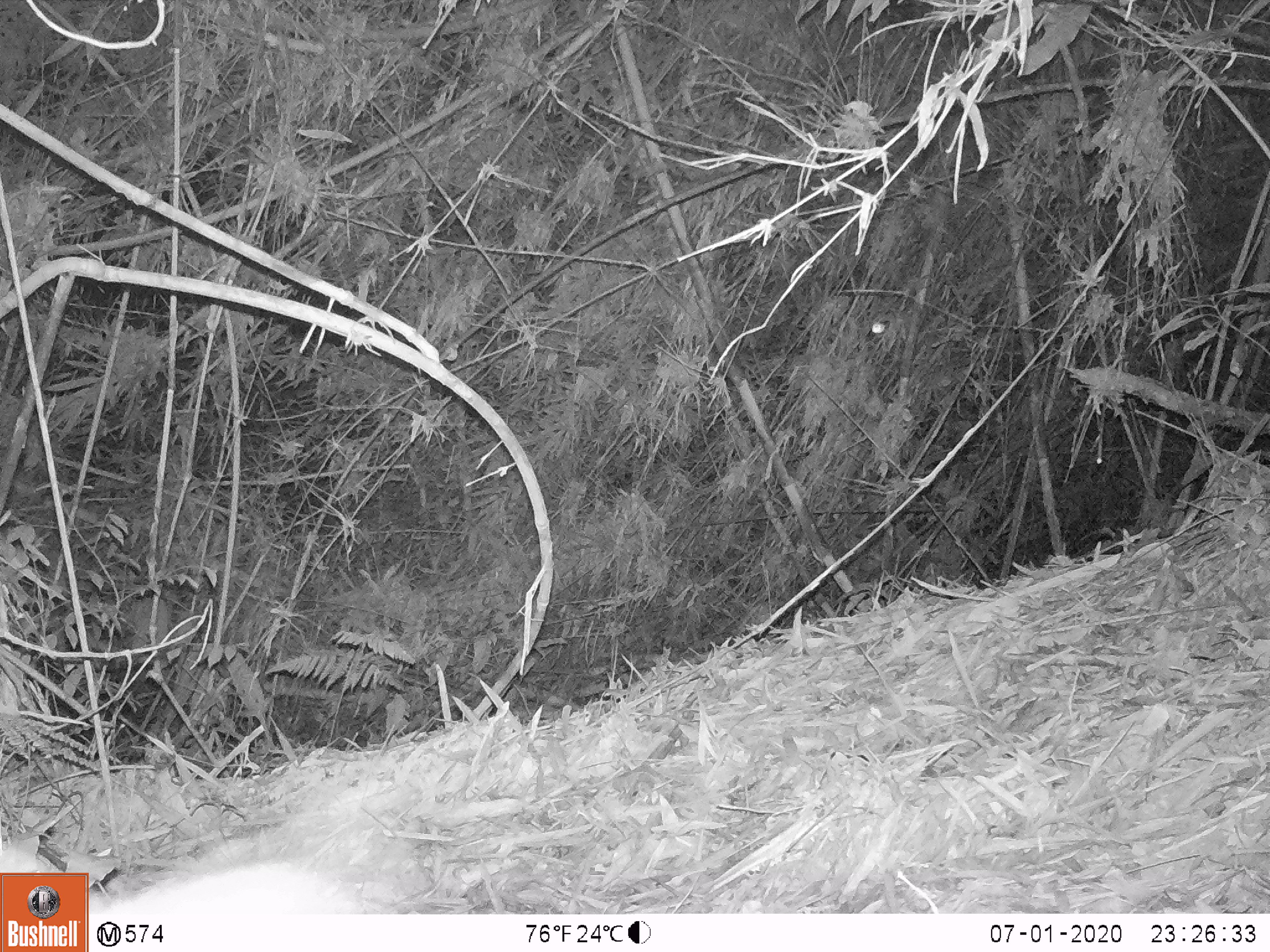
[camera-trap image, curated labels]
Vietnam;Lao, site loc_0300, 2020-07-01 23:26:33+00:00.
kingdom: Animalia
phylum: Chordata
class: Mammalia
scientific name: Mammalia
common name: mammal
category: unidentified small mammal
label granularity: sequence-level